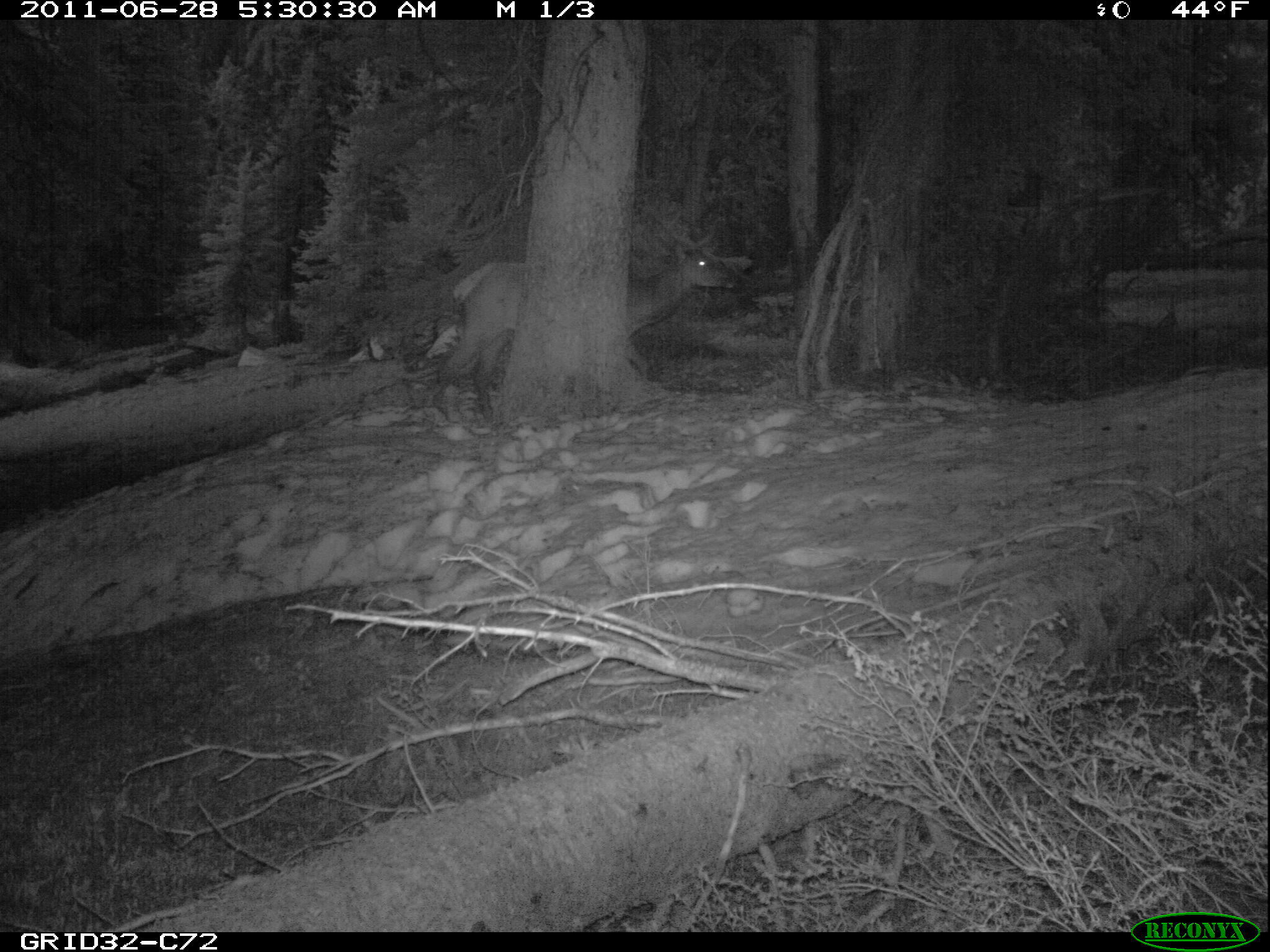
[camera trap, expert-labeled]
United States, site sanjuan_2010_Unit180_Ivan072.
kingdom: Animalia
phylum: Chordata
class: Mammalia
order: Artiodactyla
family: Cervidae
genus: Cervus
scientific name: Cervus elaphus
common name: red deer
Cervus elaphus (red deer).